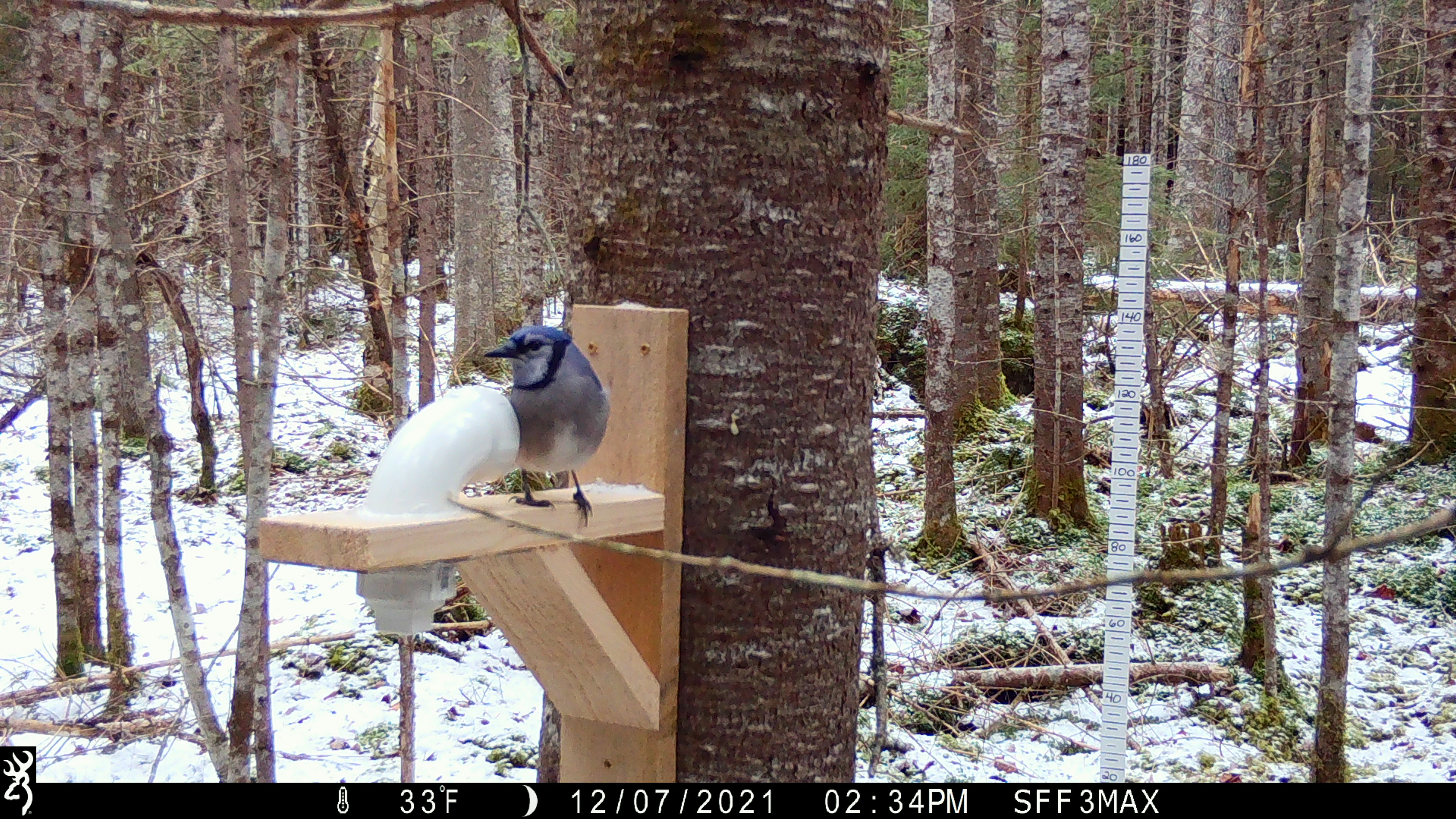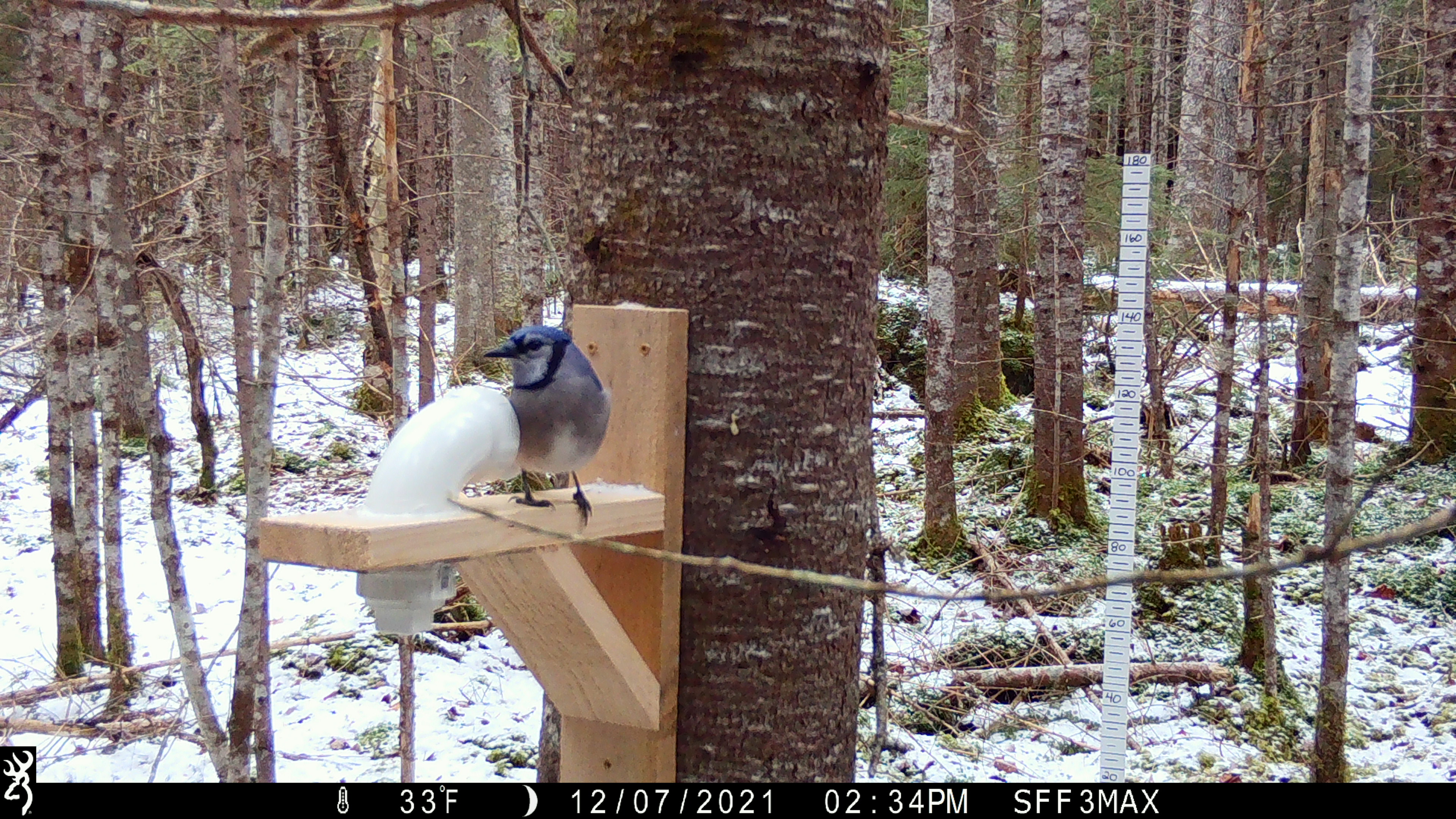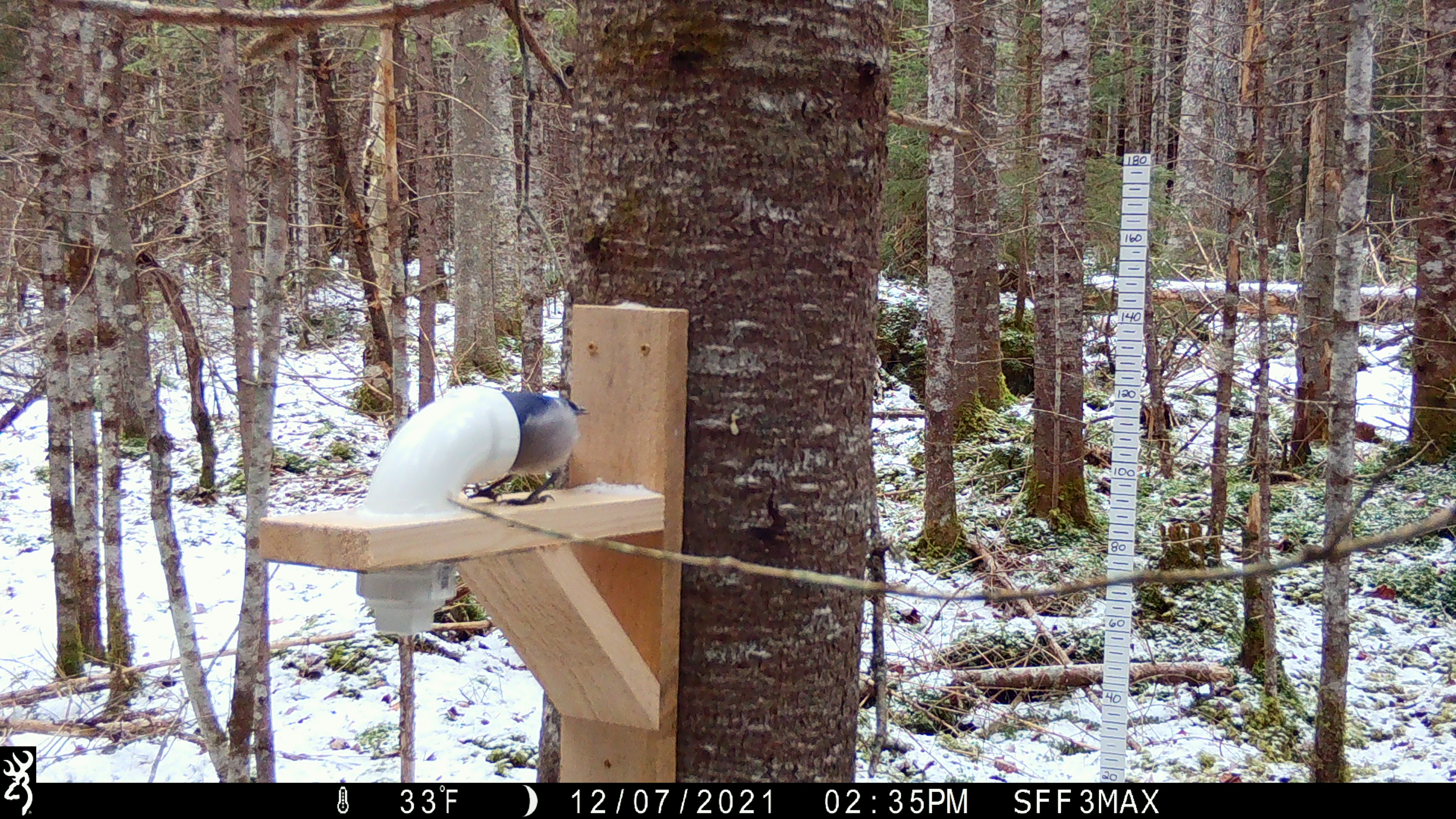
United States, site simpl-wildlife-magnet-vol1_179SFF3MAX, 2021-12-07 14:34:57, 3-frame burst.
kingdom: Animalia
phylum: Chordata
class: Aves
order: Passeriformes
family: Corvidae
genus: Cyanocitta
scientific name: Cyanocitta cristata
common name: blue jay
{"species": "blue jay (Cyanocitta cristata)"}